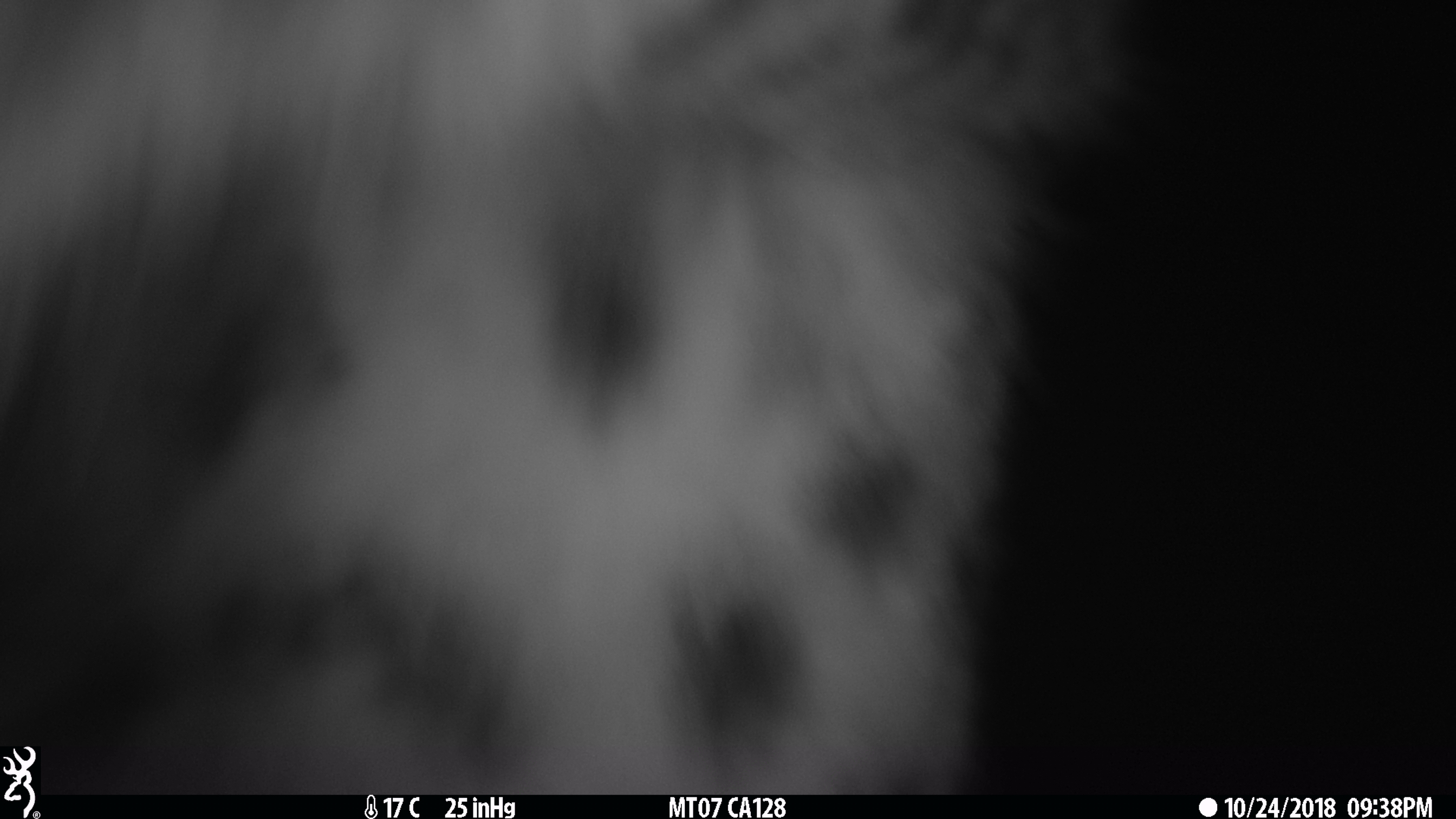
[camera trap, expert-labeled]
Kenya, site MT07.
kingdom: Animalia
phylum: Chordata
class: Mammalia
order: Carnivora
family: Felidae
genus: Leptailurus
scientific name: Leptailurus serval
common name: serval